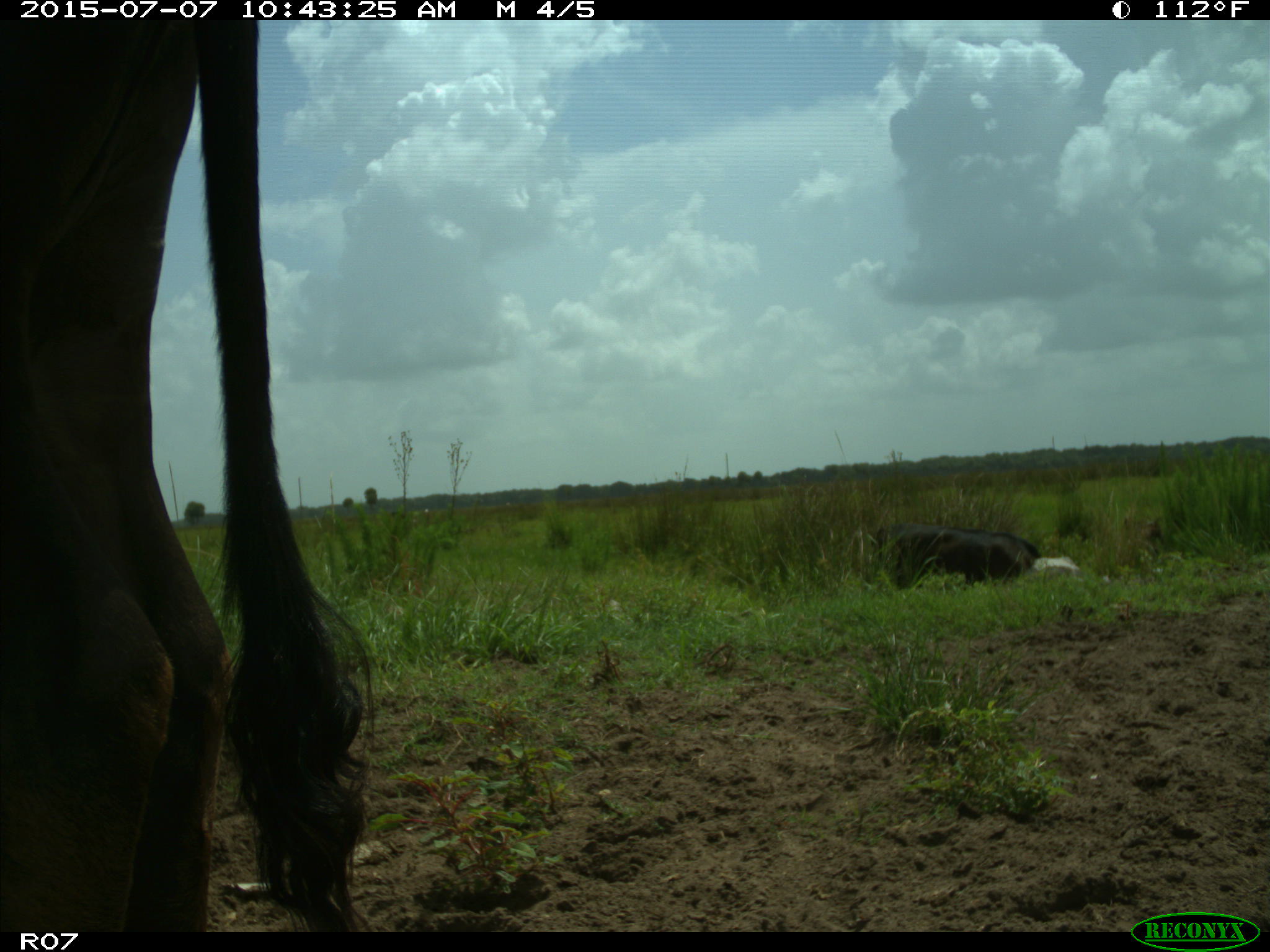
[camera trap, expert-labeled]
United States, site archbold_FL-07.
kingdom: Animalia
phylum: Chordata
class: Mammalia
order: Artiodactyla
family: Bovidae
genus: Bos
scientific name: Bos taurus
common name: domestic cow